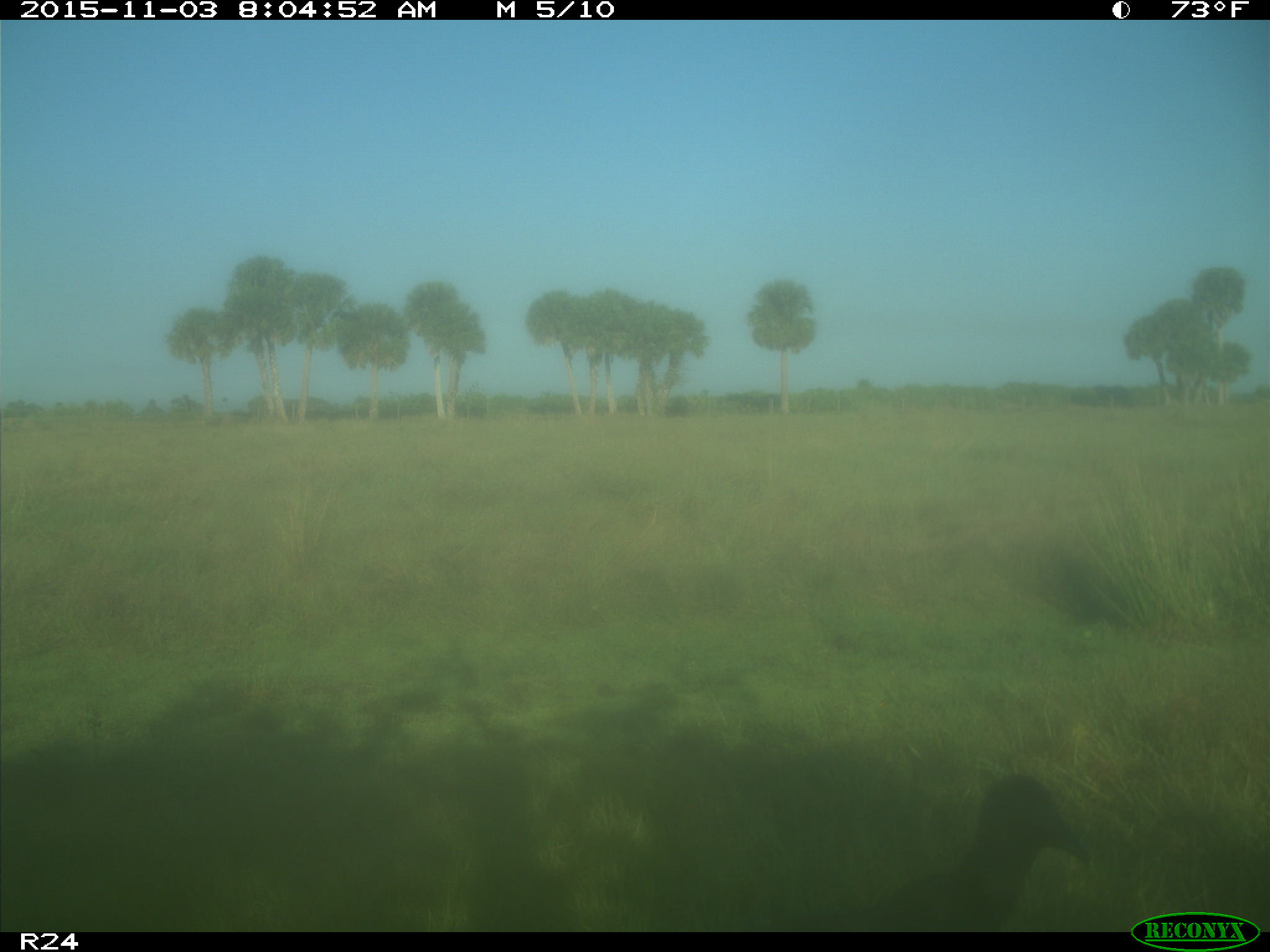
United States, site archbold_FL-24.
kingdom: Animalia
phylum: Chordata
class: Aves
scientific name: Aves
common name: birds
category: unidentified bird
Unidentified bird (birds) (Aves).